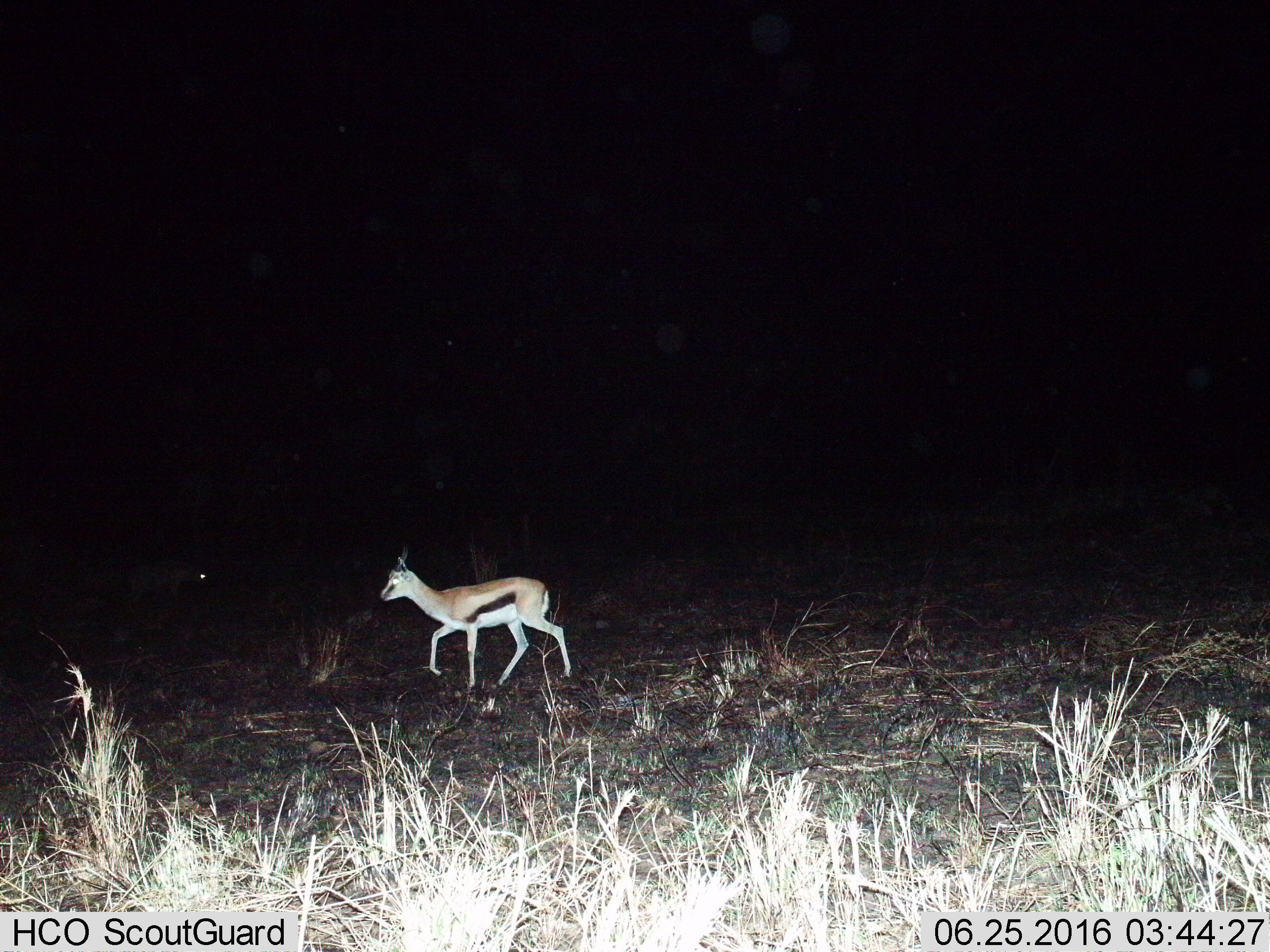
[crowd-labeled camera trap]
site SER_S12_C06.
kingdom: Animalia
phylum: Chordata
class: Mammalia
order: Artiodactyla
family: Bovidae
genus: Eudorcas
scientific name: Eudorcas thomsonii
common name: thomson's gazelle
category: gazellethomsons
Gazellethomsons (thomson's gazelle) (Eudorcas thomsonii), count 1. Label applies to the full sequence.